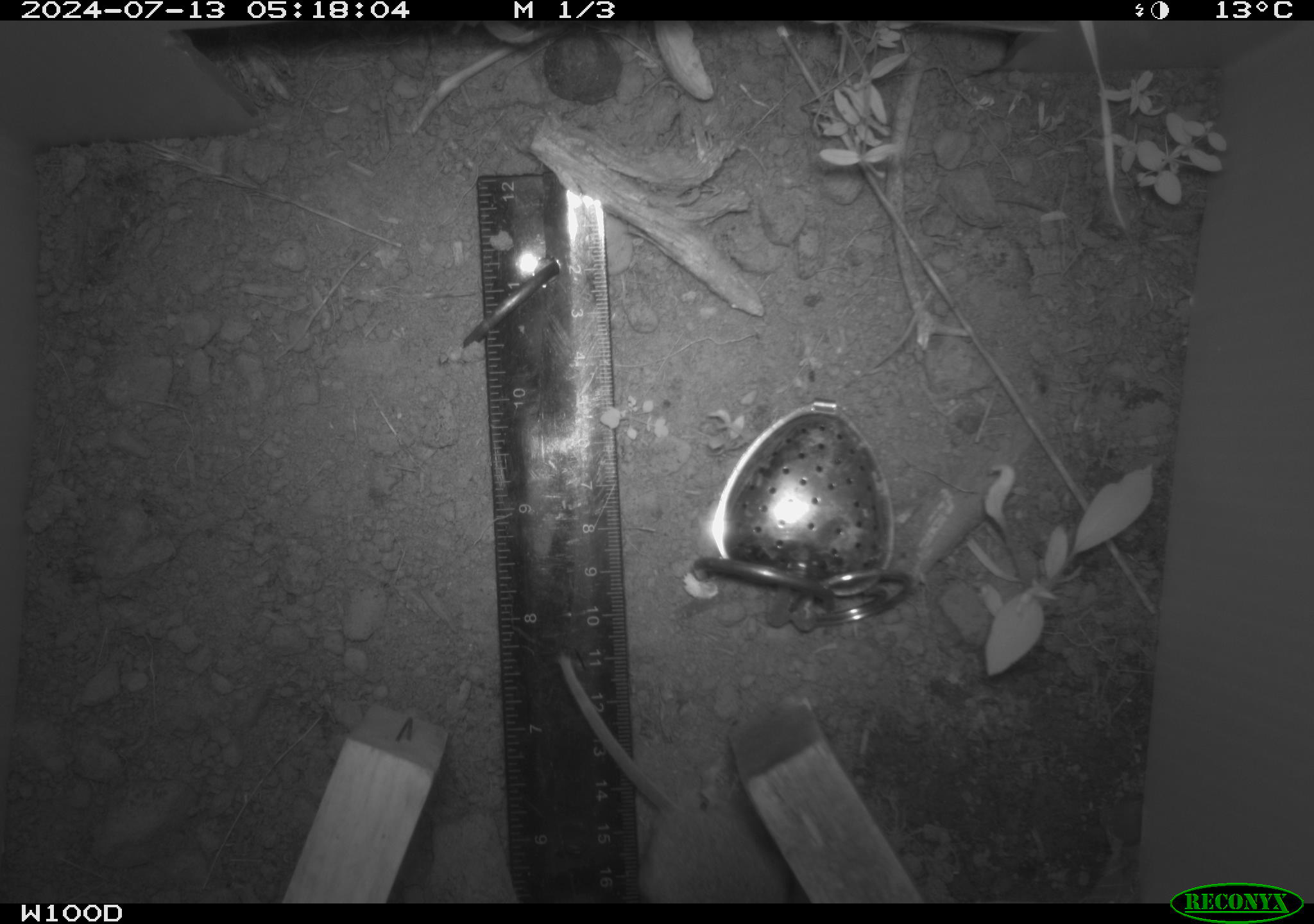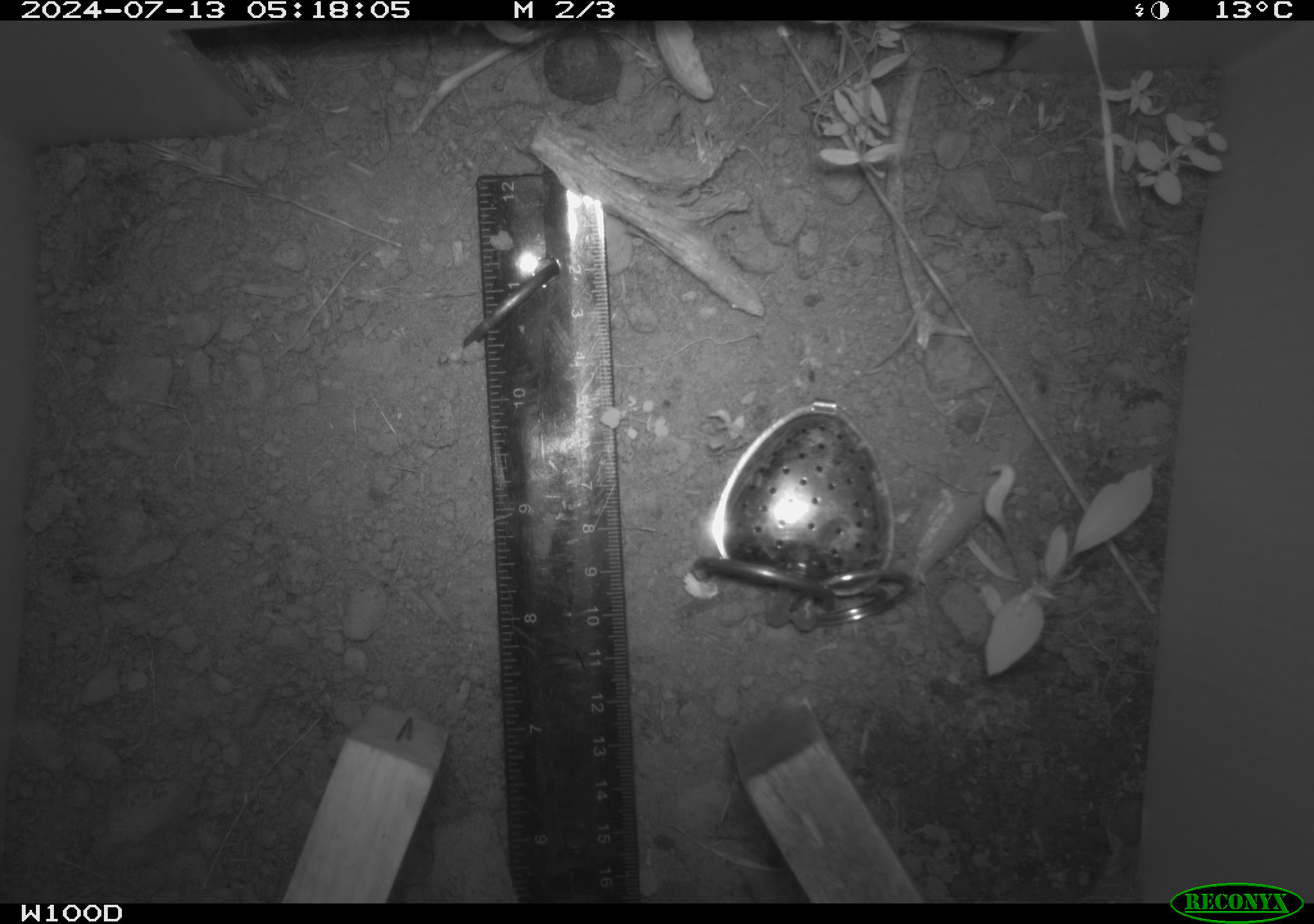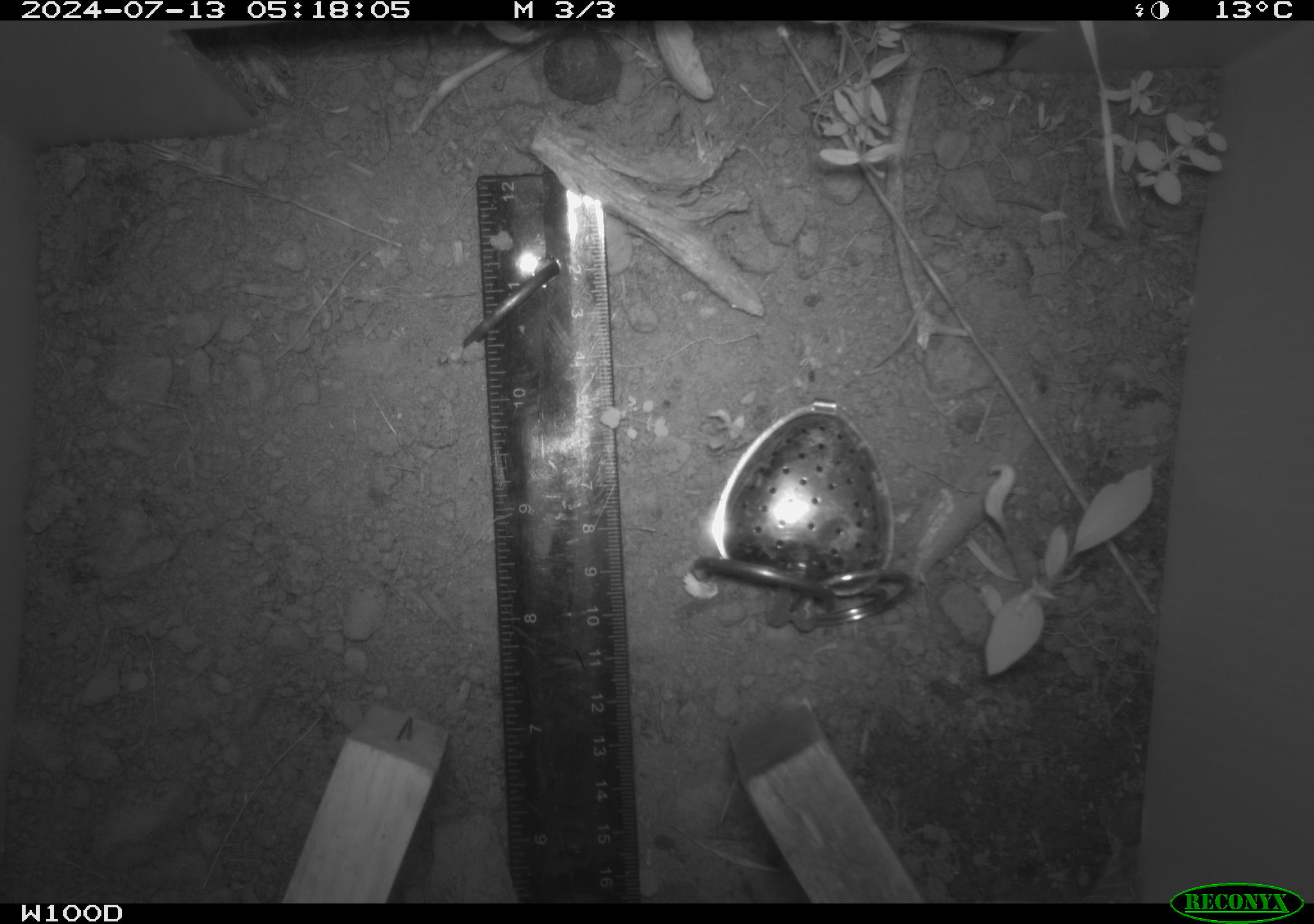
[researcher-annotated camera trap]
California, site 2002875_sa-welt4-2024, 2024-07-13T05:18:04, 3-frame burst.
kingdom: Animalia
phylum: Chordata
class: Mammalia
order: Rodentia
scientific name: Rodentia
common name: mouse species